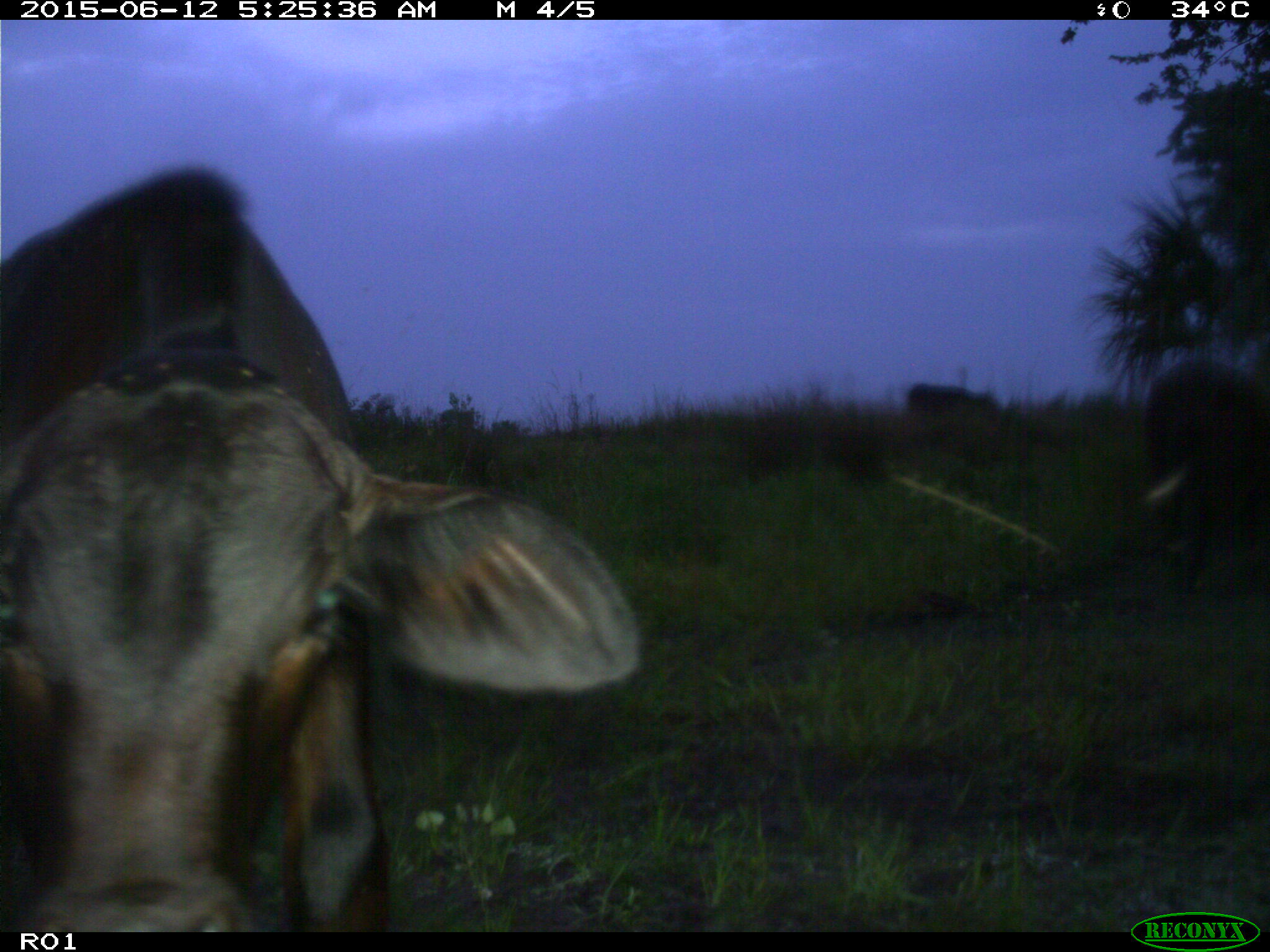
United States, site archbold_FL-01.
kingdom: Animalia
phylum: Chordata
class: Mammalia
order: Artiodactyla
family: Bovidae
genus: Bos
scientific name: Bos taurus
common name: domestic cow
Bos taurus (domestic cow).